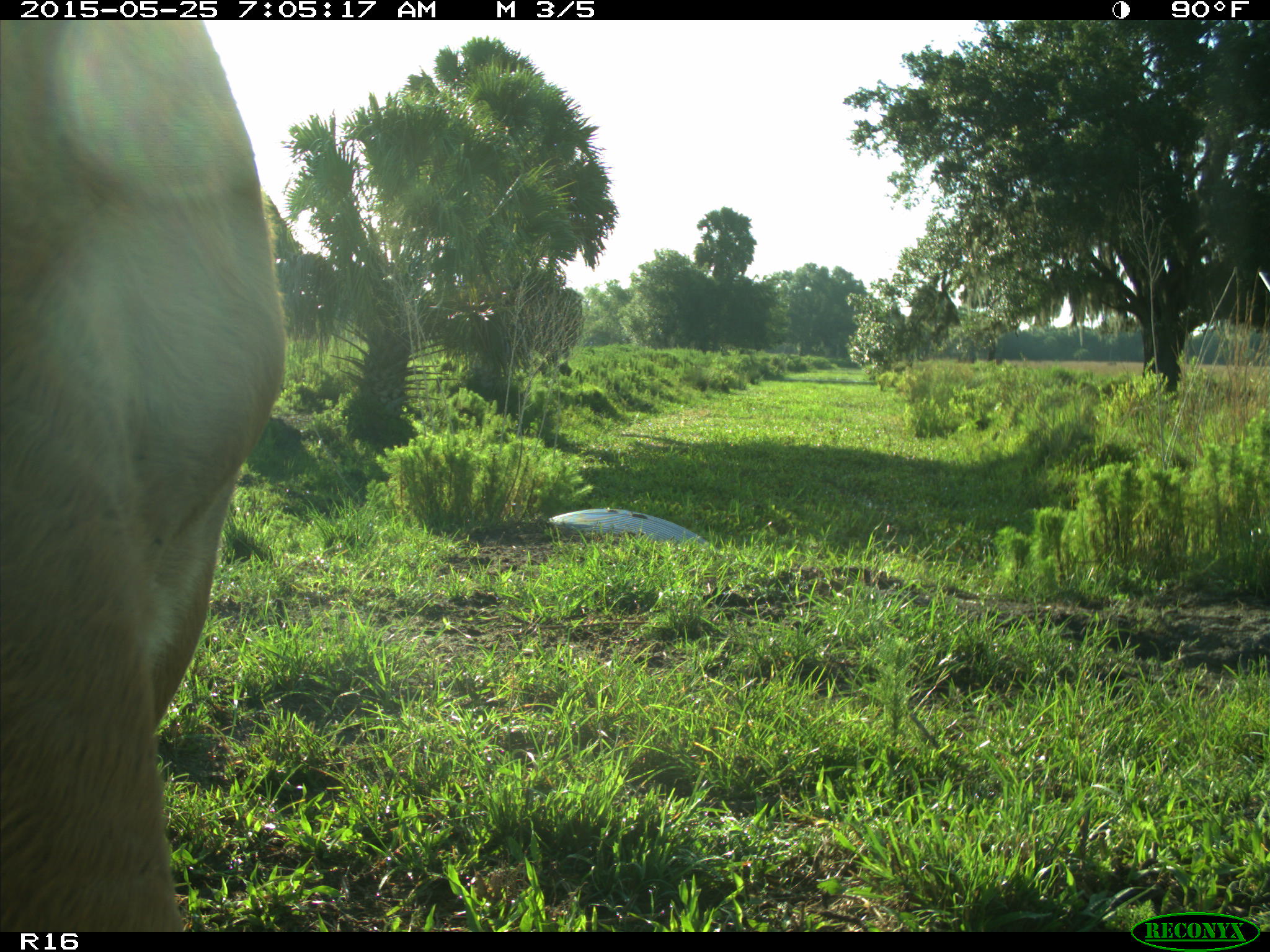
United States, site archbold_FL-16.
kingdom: Animalia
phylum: Chordata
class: Mammalia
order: Artiodactyla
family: Bovidae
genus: Bos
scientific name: Bos taurus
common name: domestic cow